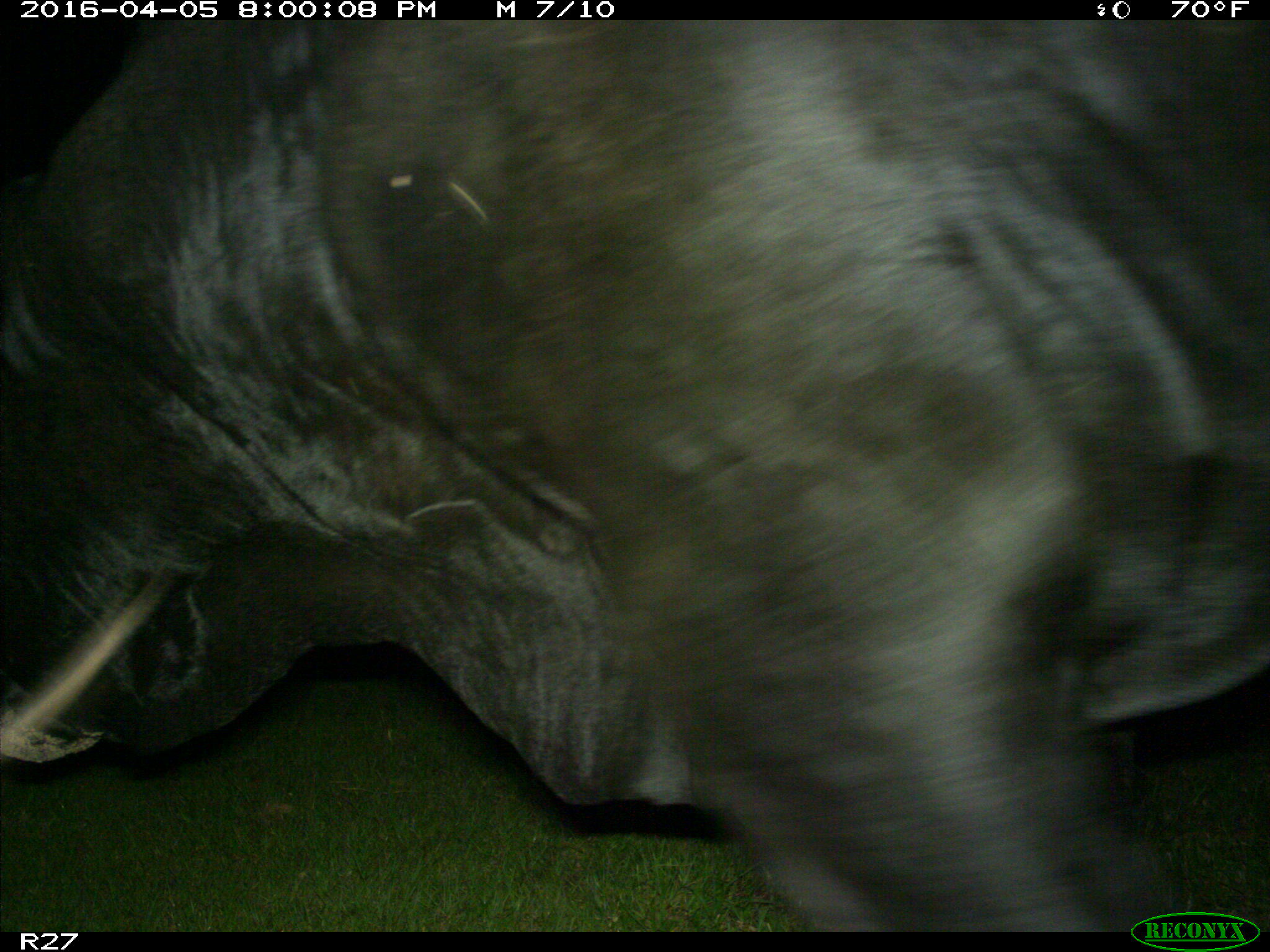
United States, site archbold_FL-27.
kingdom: Animalia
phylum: Chordata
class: Mammalia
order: Artiodactyla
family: Bovidae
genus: Bos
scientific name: Bos taurus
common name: domestic cow